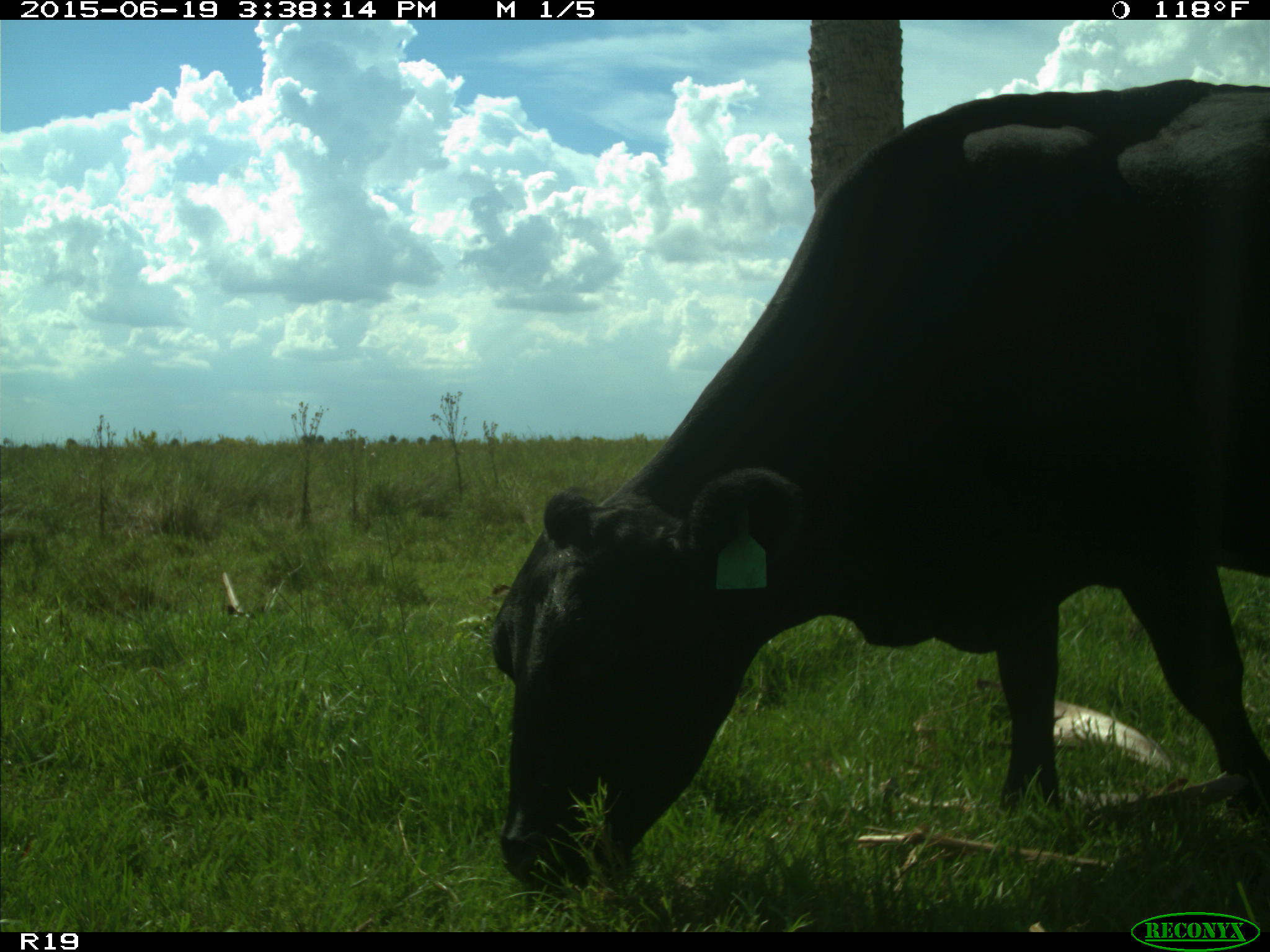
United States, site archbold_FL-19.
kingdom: Animalia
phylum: Chordata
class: Mammalia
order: Artiodactyla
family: Bovidae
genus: Bos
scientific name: Bos taurus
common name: domestic cow